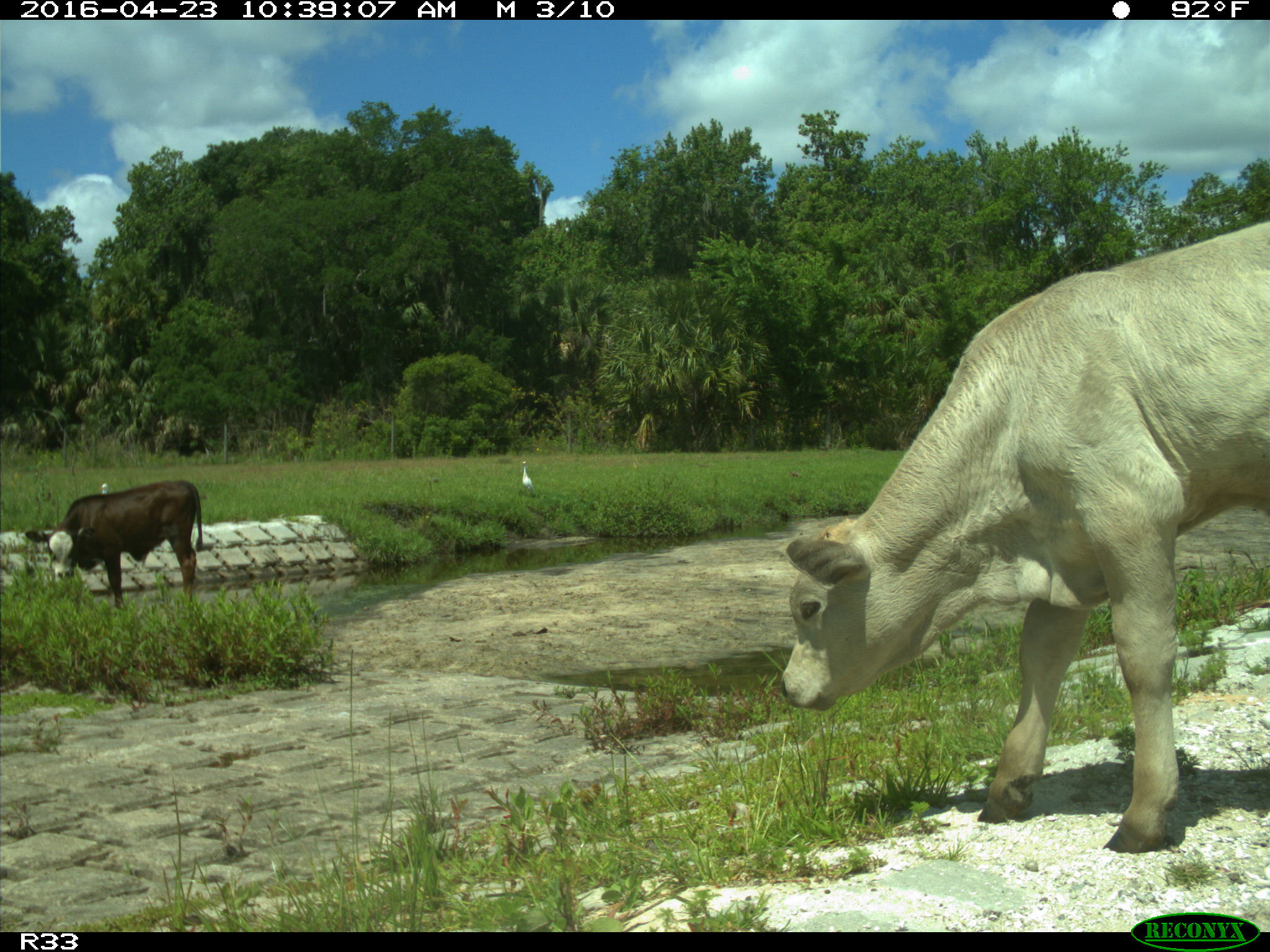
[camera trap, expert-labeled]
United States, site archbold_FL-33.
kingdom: Animalia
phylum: Chordata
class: Mammalia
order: Artiodactyla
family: Bovidae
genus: Bos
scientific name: Bos taurus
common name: domestic cow